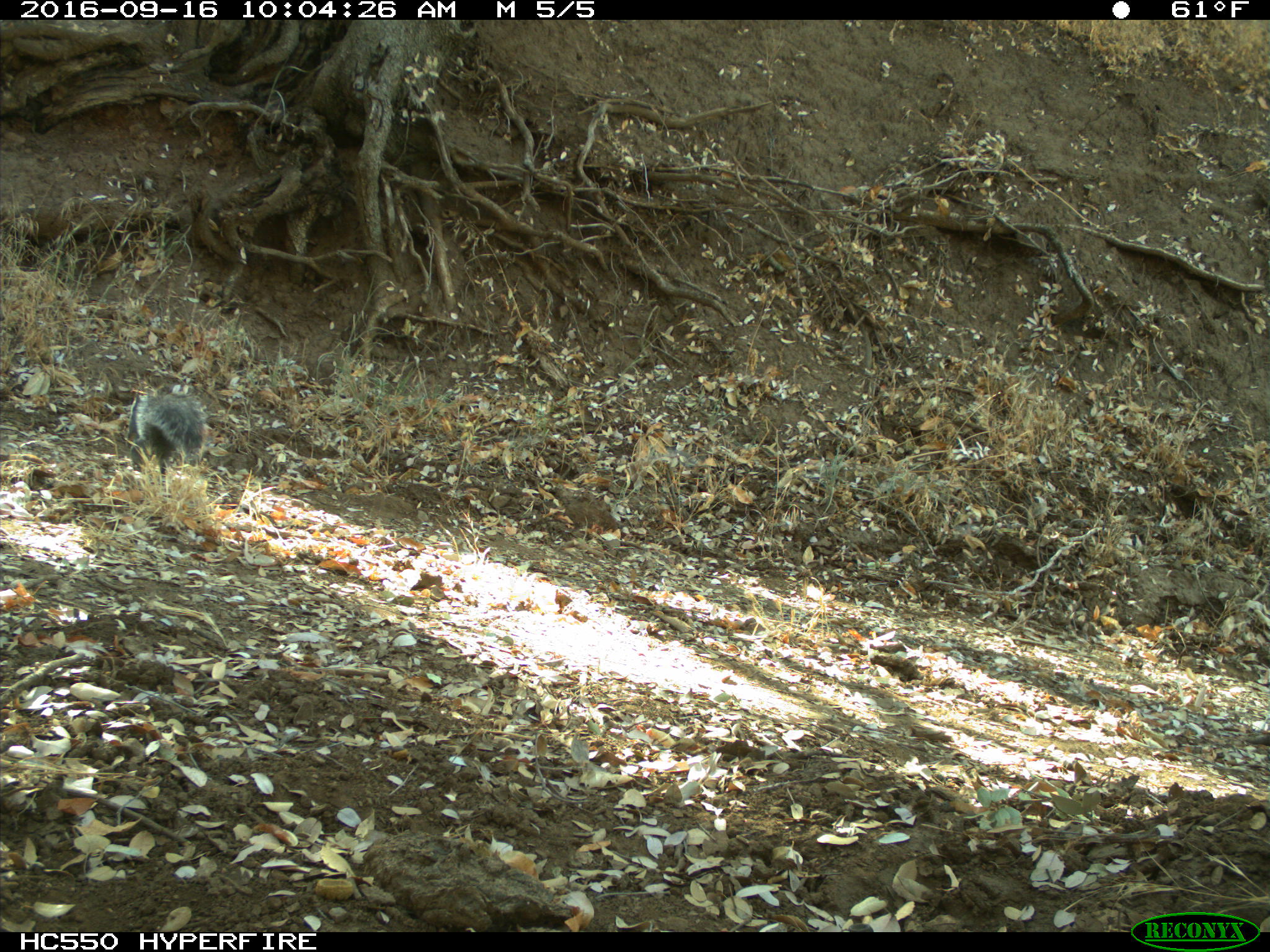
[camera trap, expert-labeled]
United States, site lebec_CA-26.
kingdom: Animalia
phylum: Chordata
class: Mammalia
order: Rodentia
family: Sciuridae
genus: Sciurus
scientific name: Sciurus carolinensis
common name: eastern gray squirrel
Sciurus carolinensis (eastern gray squirrel).